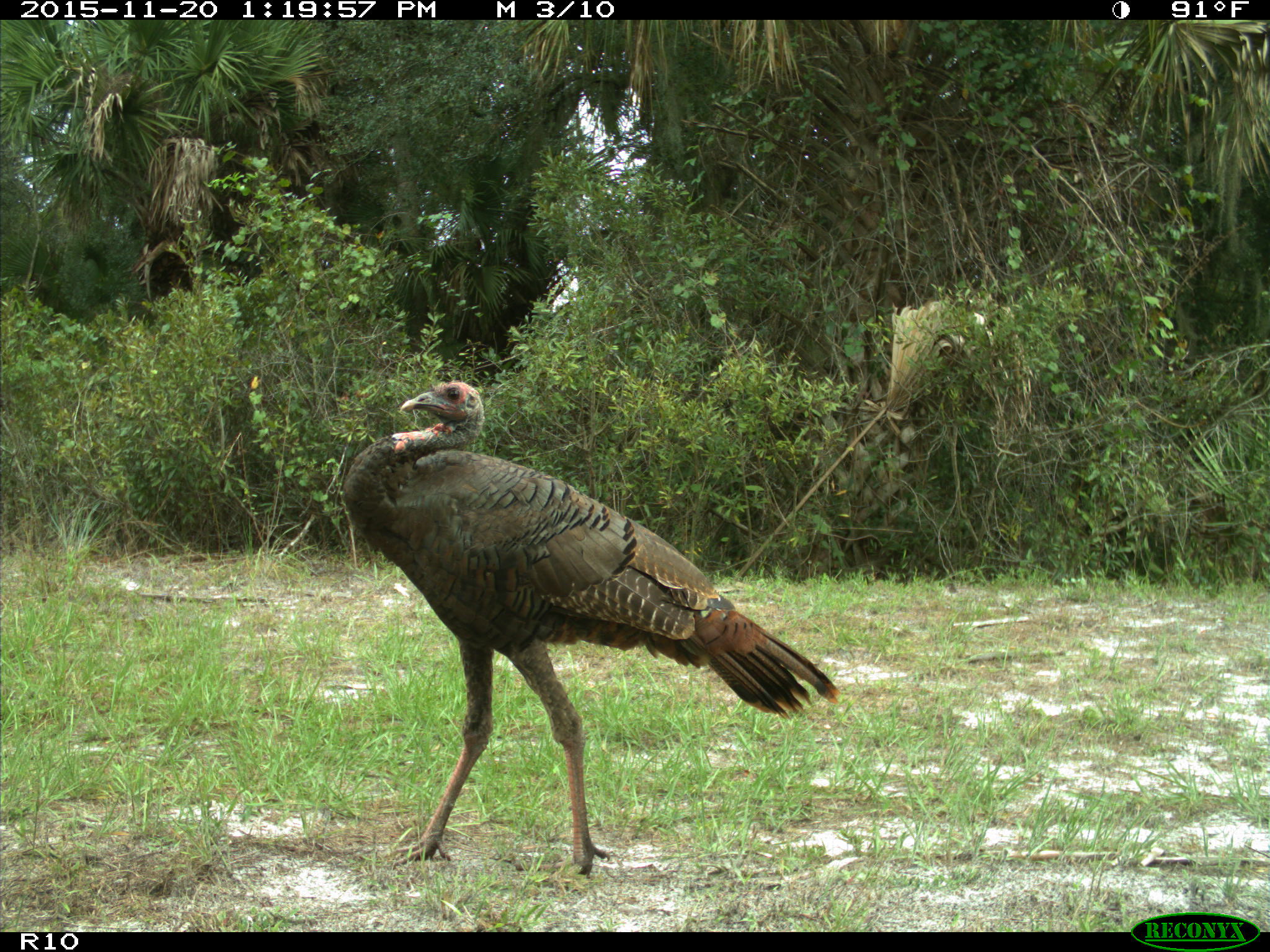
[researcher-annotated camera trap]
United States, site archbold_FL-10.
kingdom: Animalia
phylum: Chordata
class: Aves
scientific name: Aves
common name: birds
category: unidentified bird